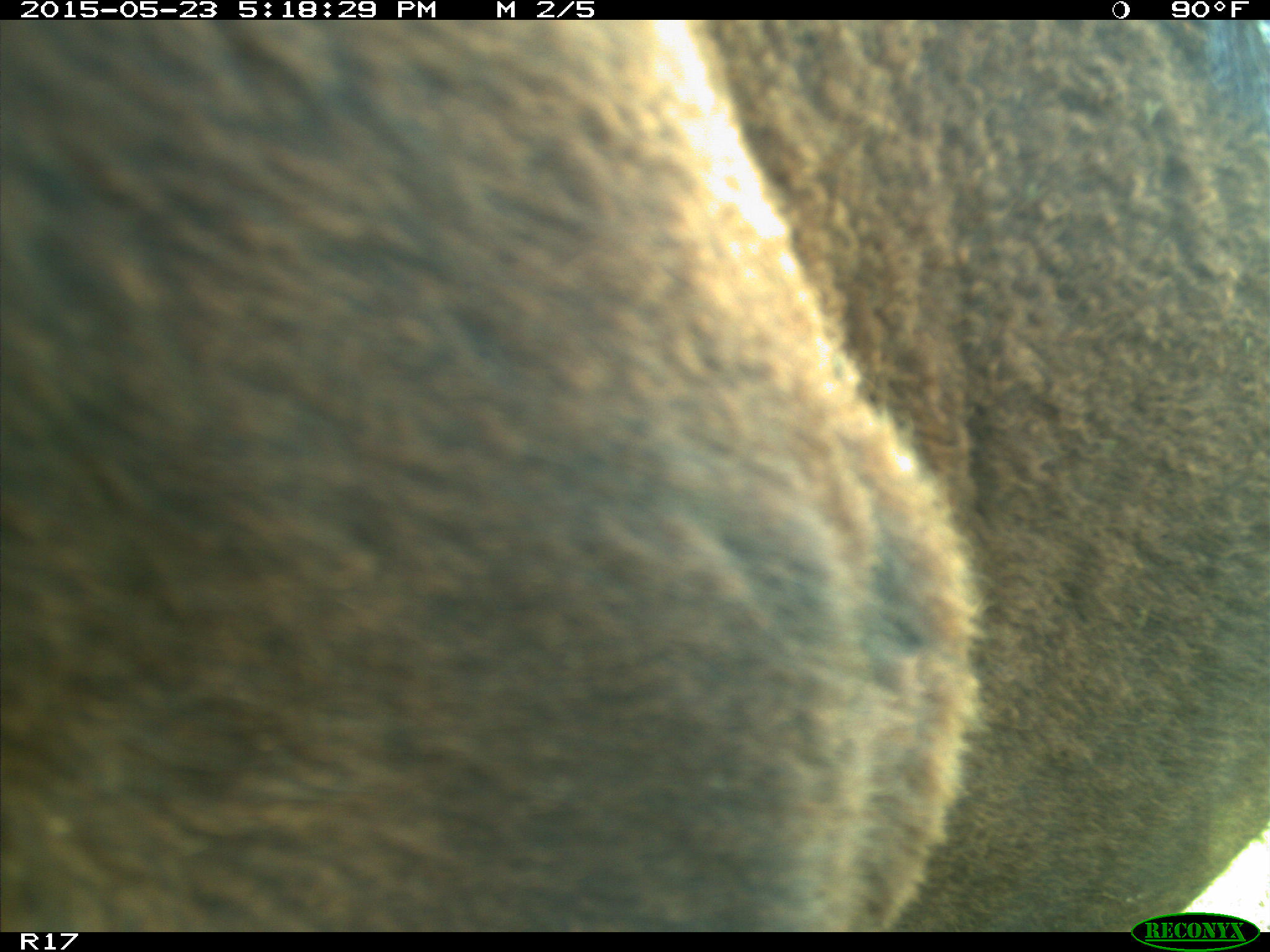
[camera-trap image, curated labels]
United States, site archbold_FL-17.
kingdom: Animalia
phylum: Chordata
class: Mammalia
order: Artiodactyla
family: Bovidae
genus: Bos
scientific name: Bos taurus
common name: domestic cow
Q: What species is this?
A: Bos taurus (domestic cow).